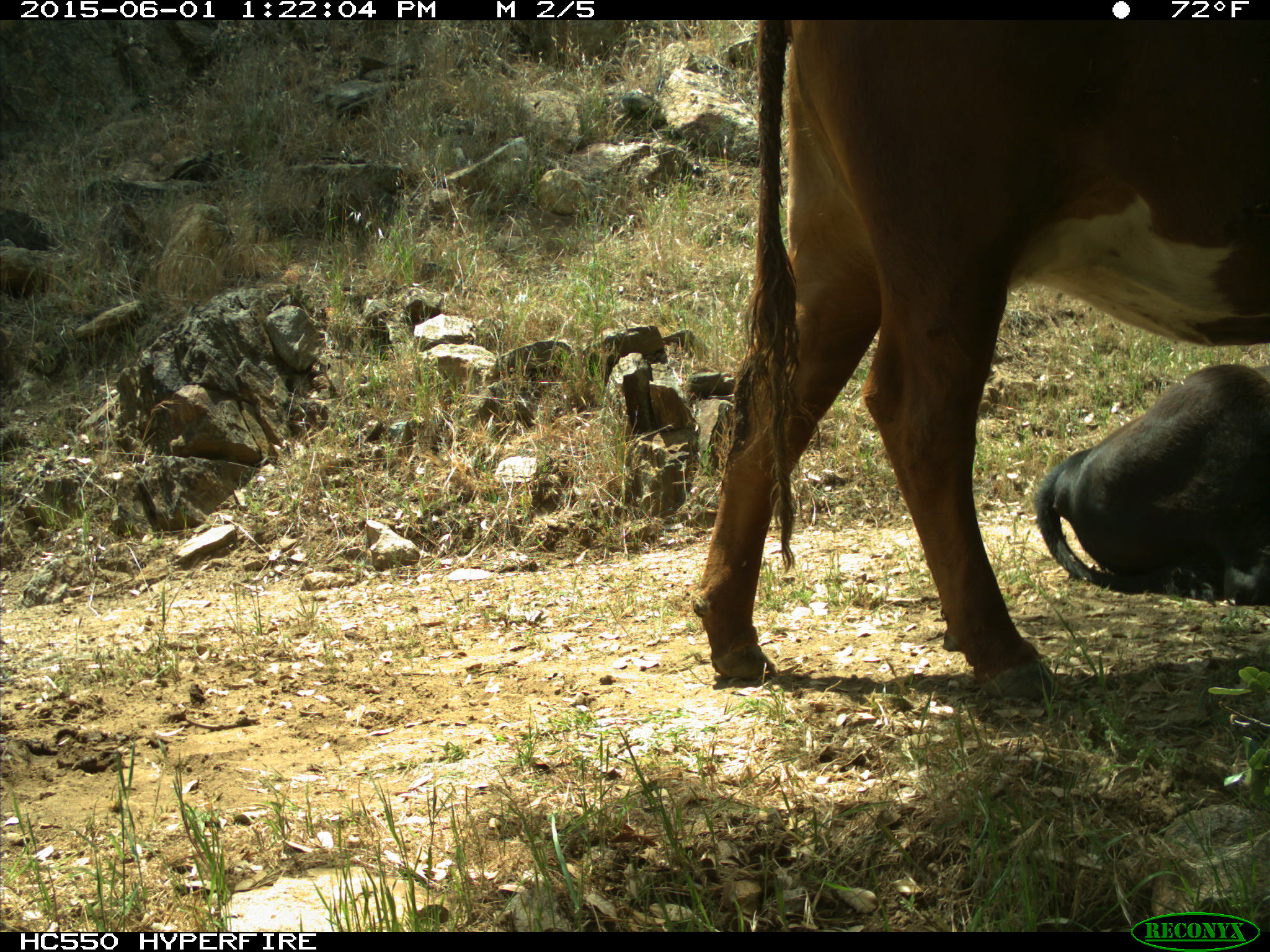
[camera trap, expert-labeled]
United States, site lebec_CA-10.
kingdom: Animalia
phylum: Chordata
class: Mammalia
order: Artiodactyla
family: Bovidae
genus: Bos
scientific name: Bos taurus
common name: domestic cow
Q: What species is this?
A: Bos taurus (domestic cow).